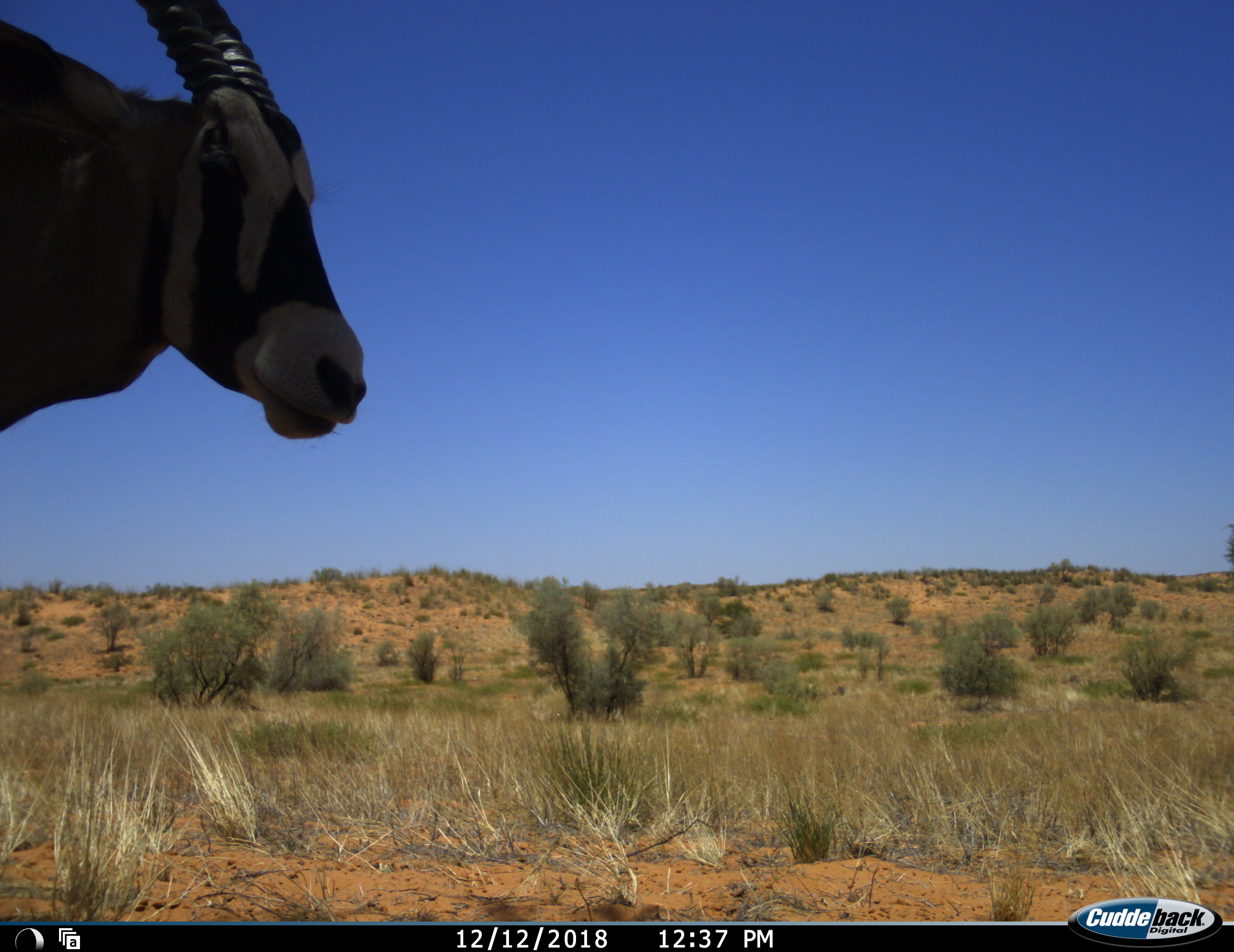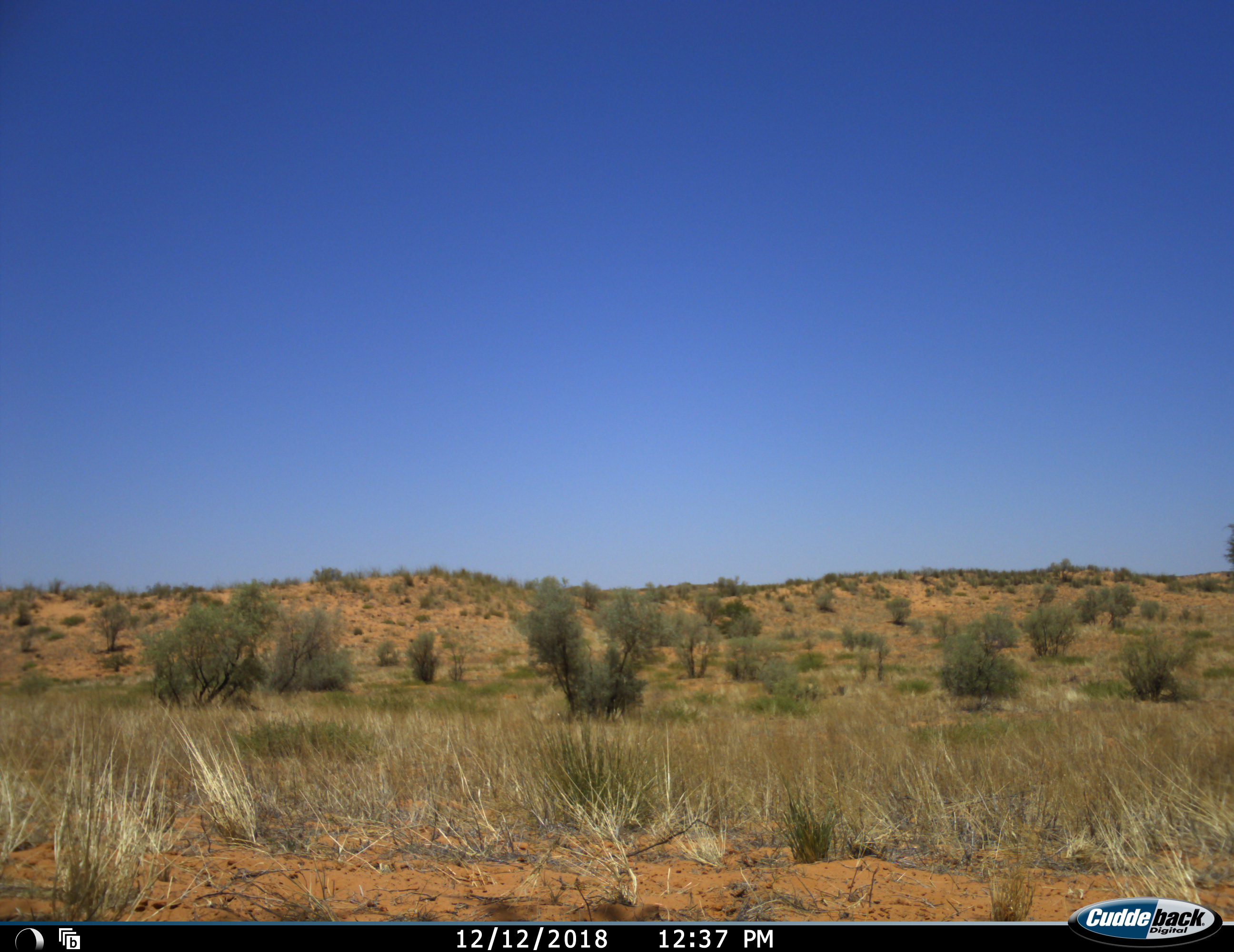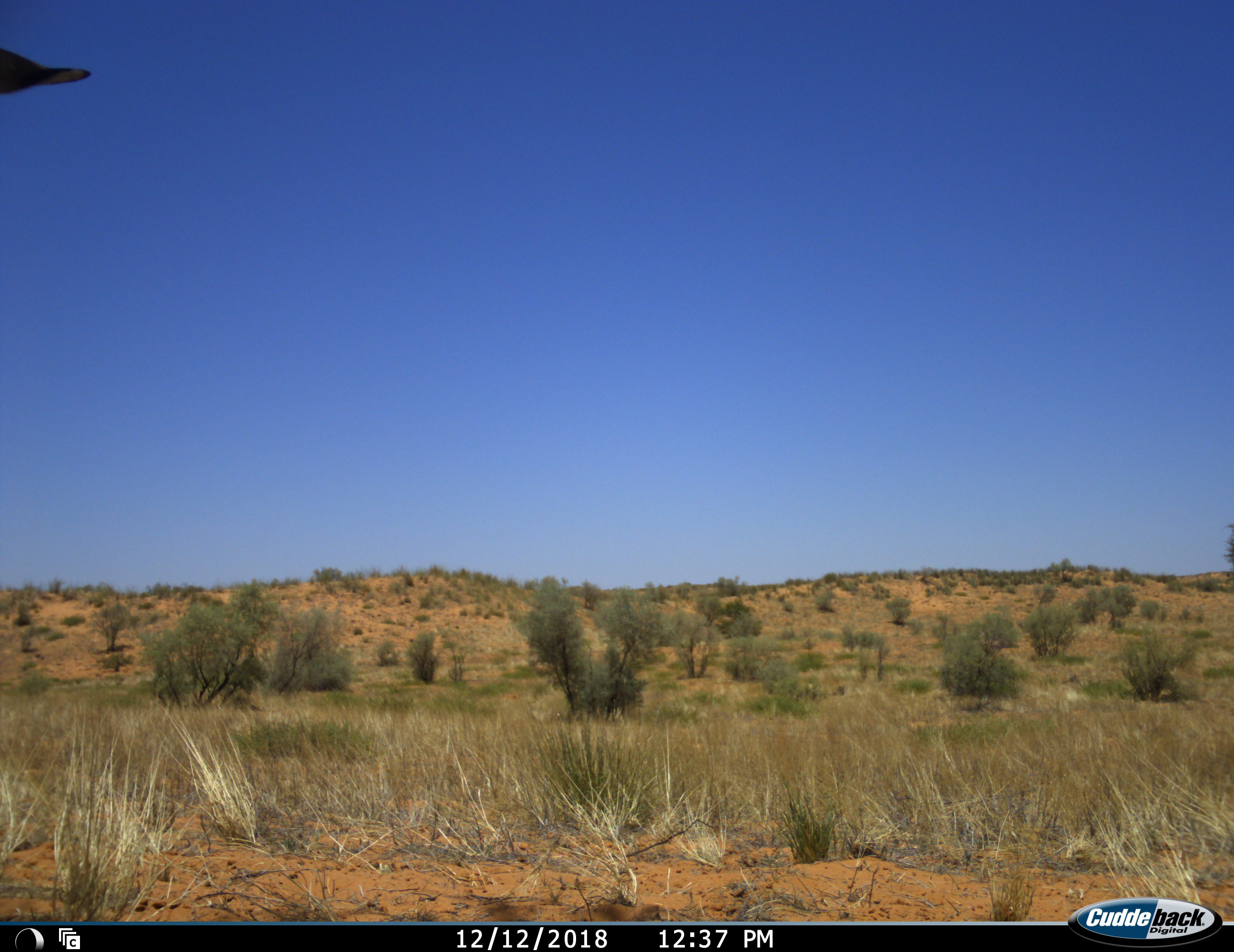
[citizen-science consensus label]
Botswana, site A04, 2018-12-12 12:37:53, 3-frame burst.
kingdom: Animalia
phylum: Chordata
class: Mammalia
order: Artiodactyla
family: Bovidae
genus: Oryx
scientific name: Oryx gazella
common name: gemsbok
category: gemsbokoryx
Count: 1.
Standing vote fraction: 40%.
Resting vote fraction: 0%.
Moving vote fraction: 60%.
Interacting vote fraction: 0%.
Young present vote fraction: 0%.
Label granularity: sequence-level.